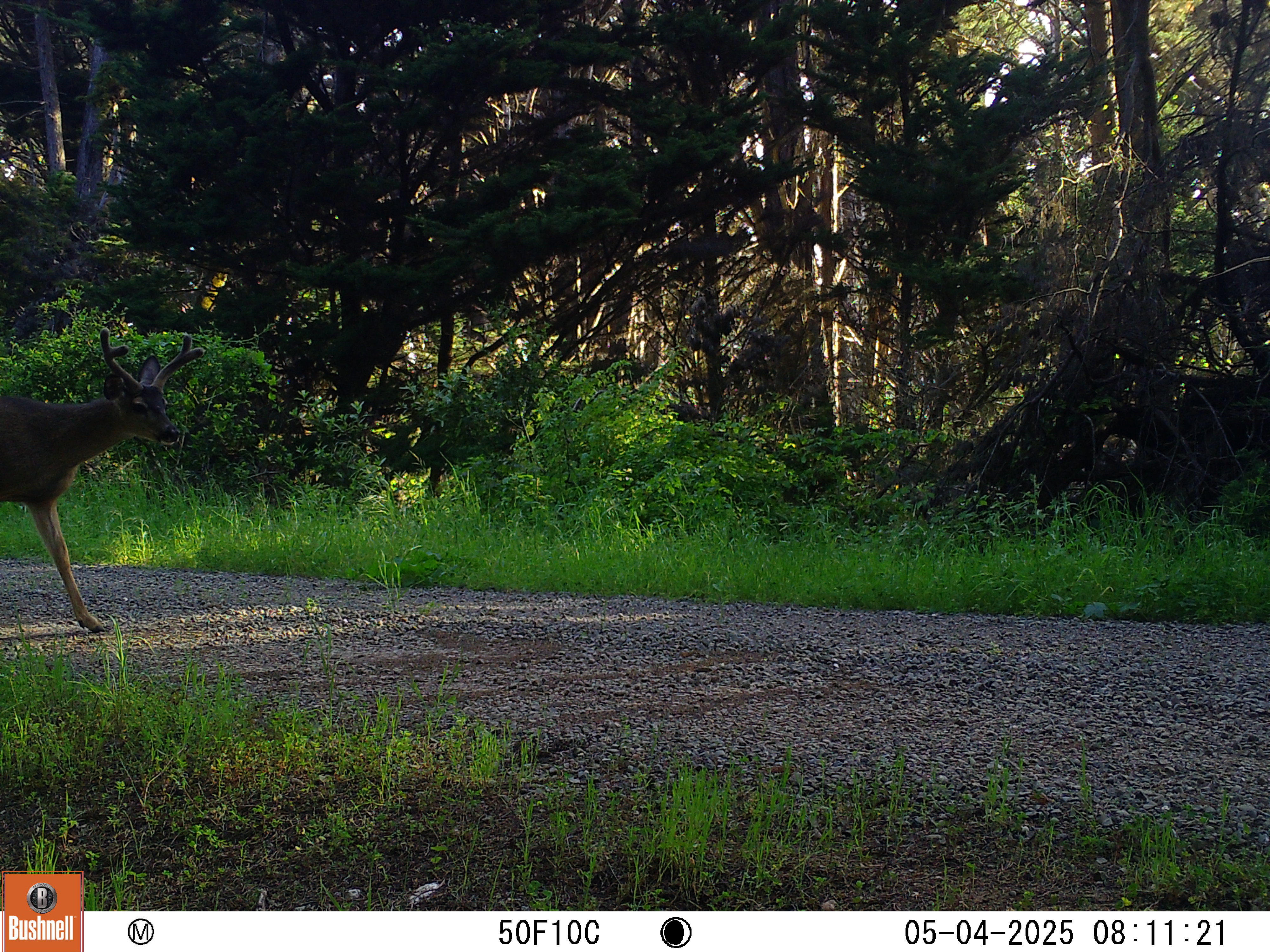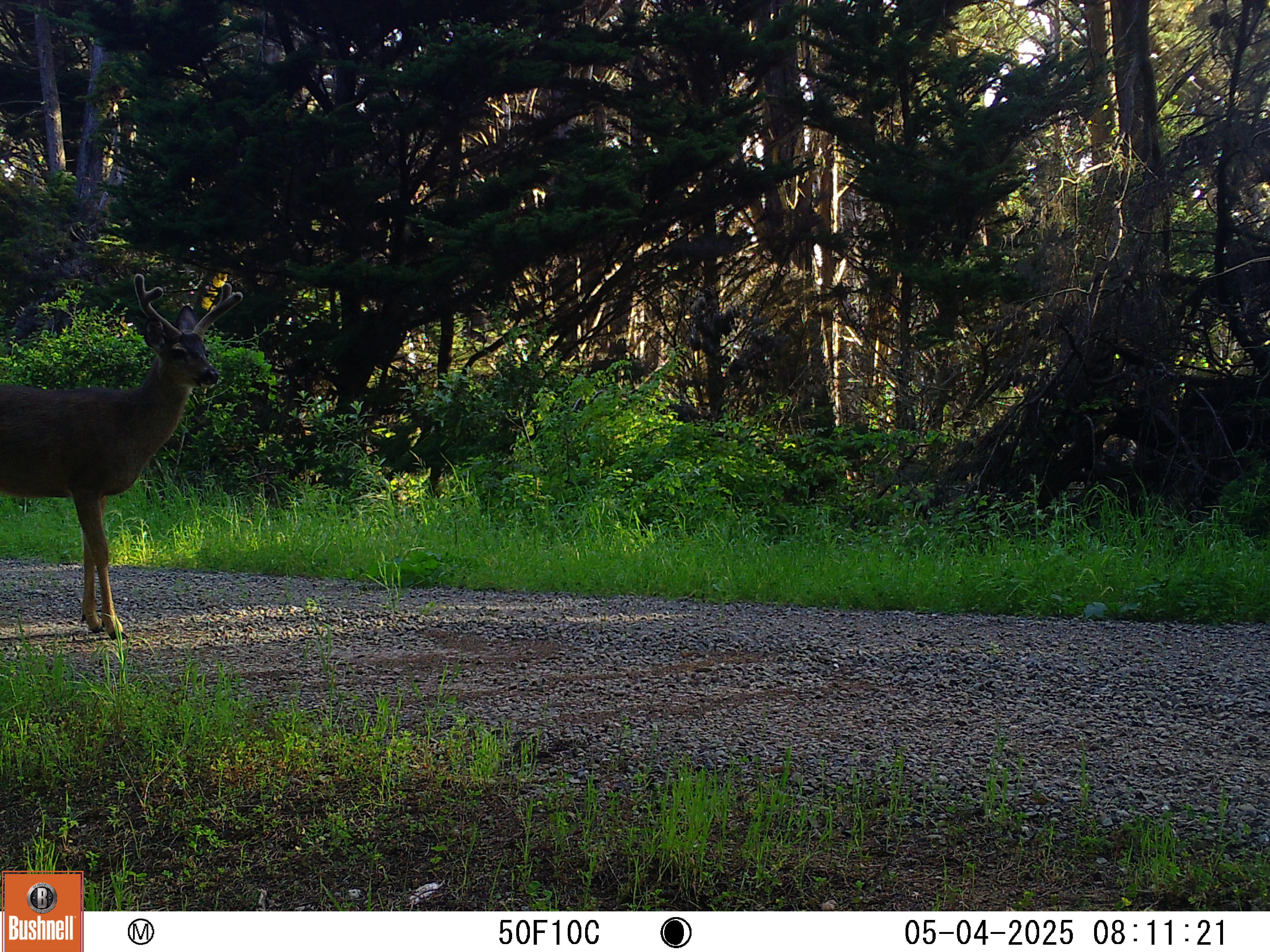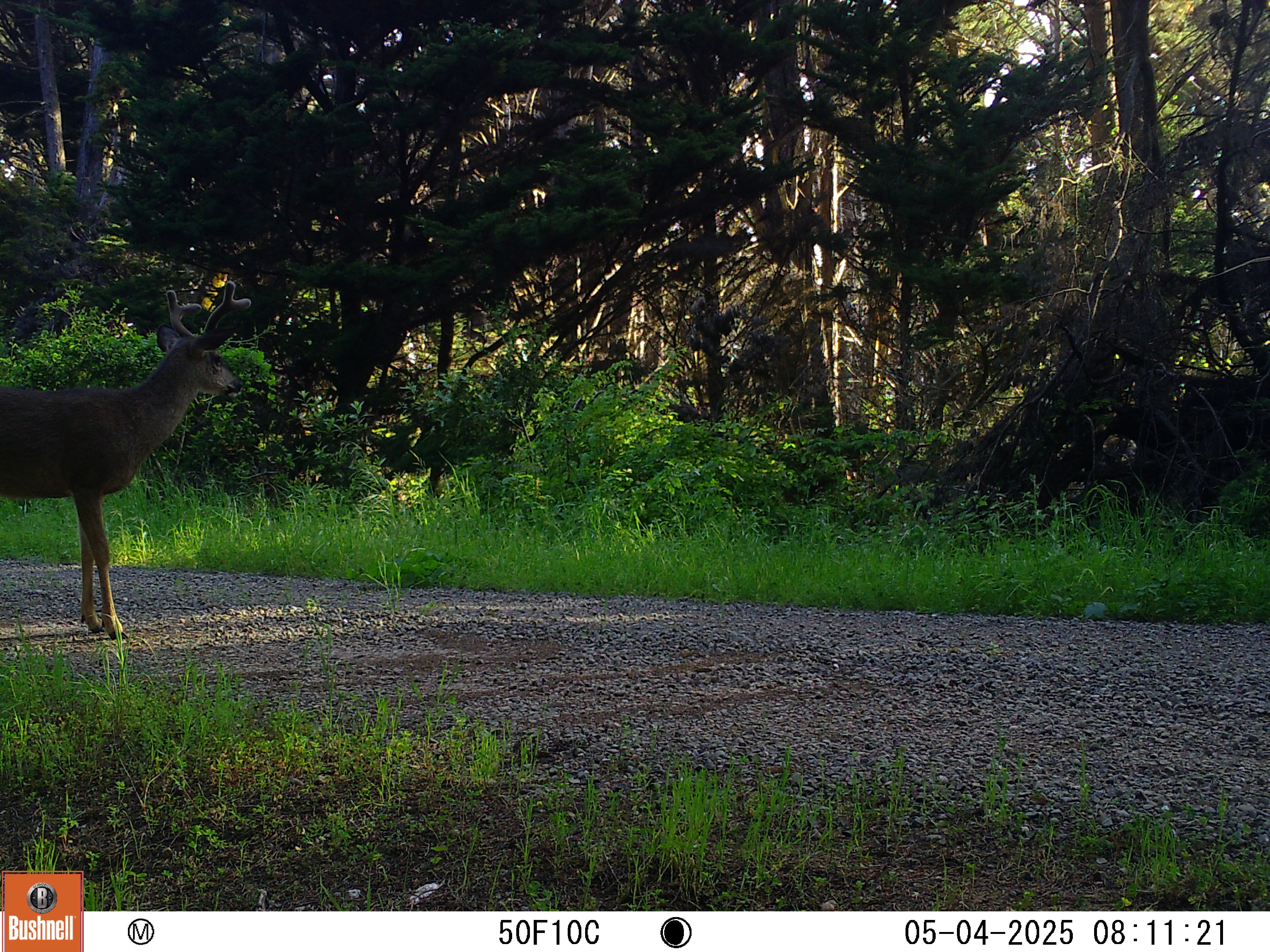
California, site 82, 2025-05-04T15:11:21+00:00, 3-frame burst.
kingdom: Animalia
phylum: Chordata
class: Mammalia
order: Artiodactyla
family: Cervidae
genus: Odocoileus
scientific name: Odocoileus hemionus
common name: mule deer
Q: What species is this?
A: Mule deer (Odocoileus hemionus).